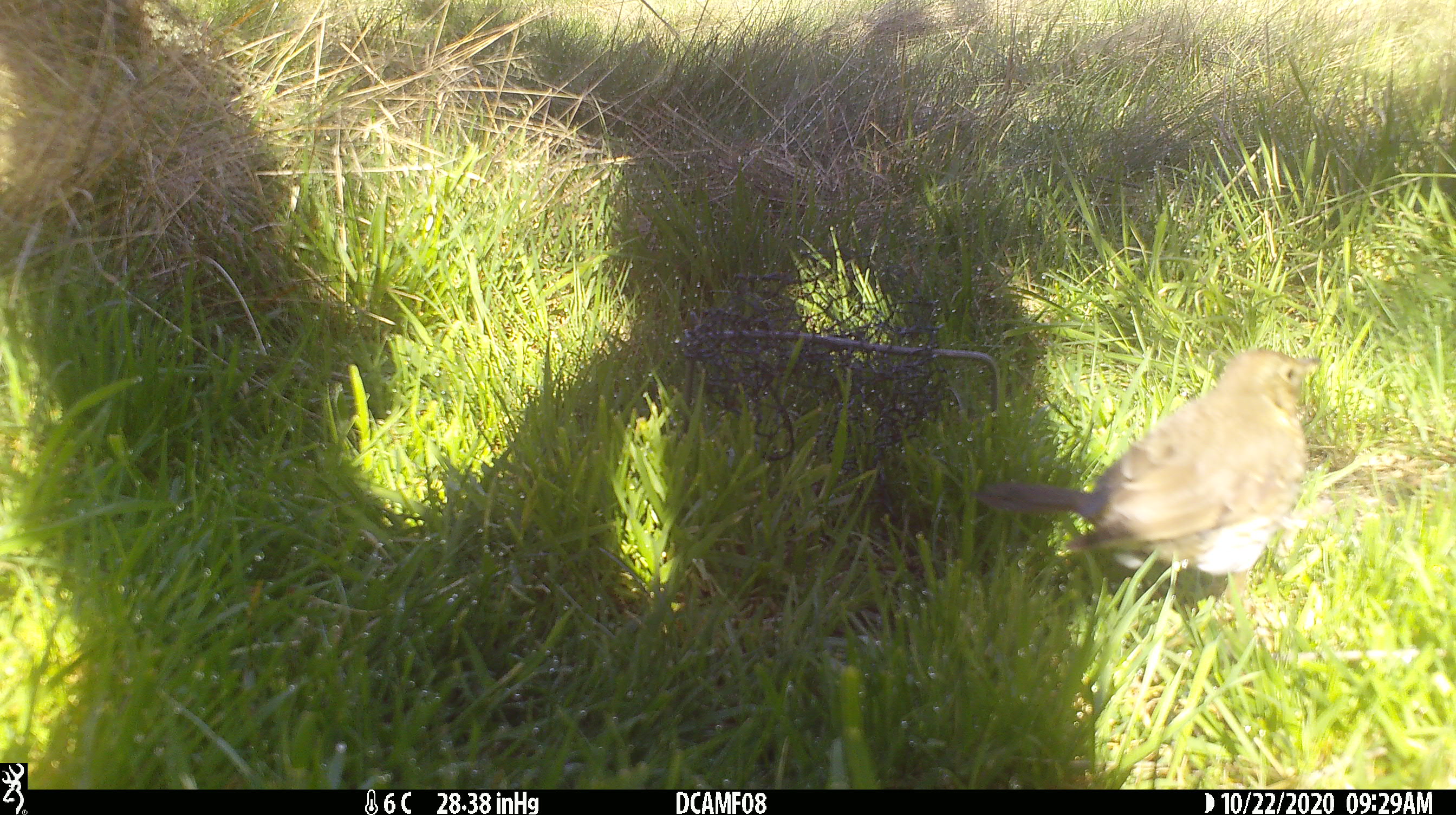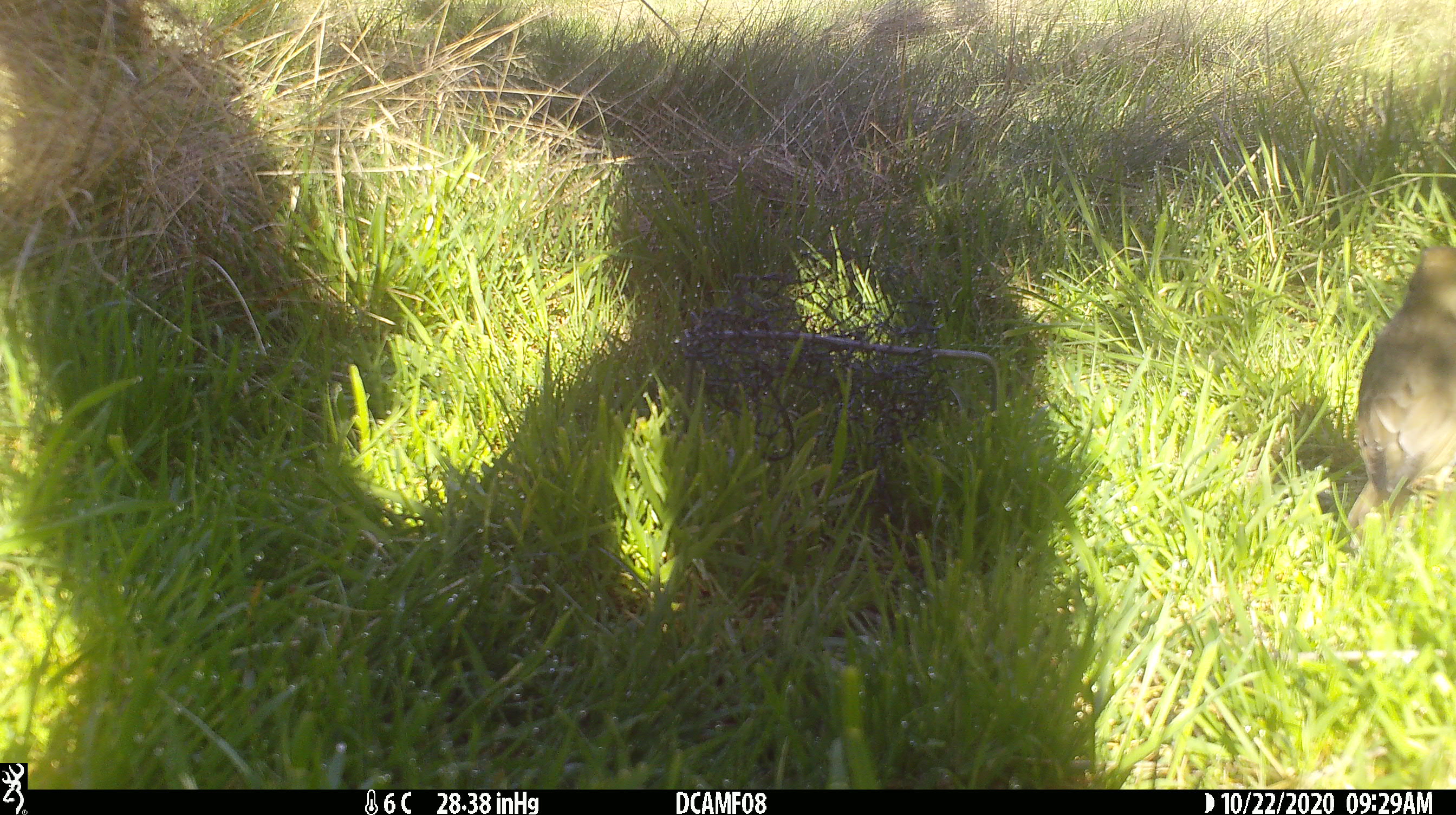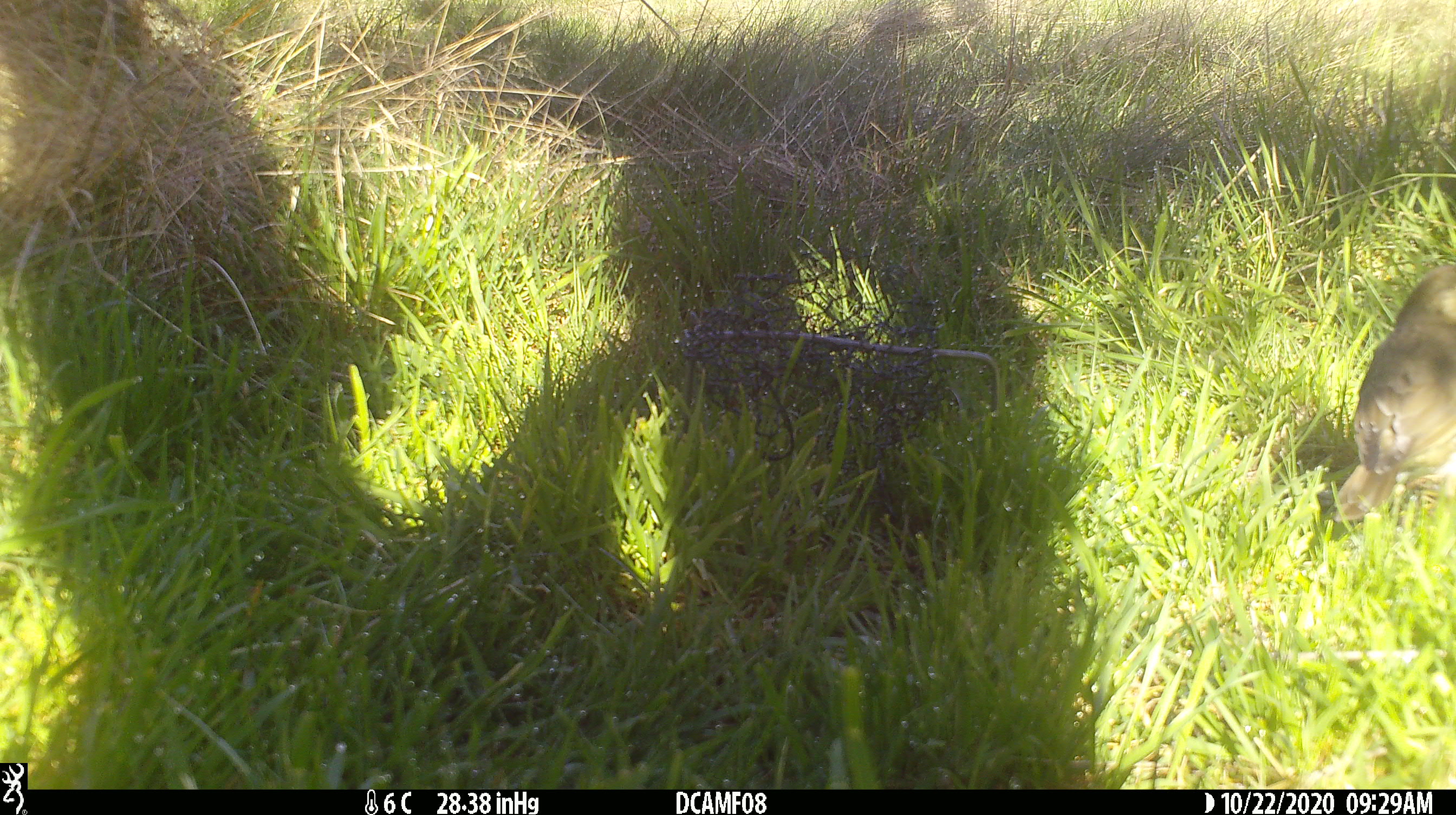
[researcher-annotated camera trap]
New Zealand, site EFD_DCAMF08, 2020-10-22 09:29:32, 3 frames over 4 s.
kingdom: Animalia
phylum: Chordata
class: Aves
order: Passeriformes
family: Turdidae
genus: Turdus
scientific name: Turdus philomelos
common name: song thrush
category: thrush